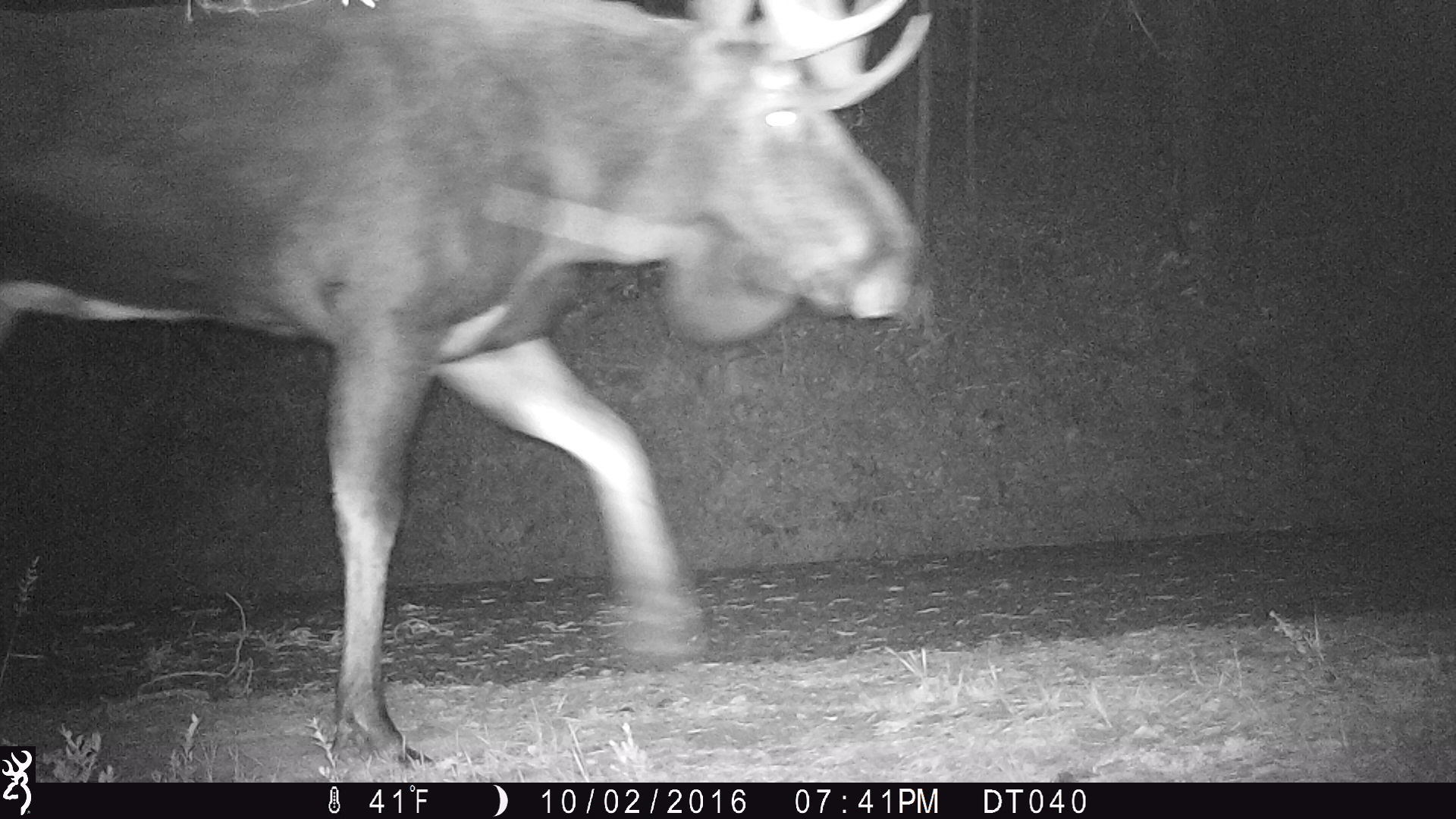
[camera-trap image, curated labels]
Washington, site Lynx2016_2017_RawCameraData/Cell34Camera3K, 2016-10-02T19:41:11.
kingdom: Animalia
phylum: Chordata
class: Mammalia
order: Artiodactyla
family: Cervidae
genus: Alces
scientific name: Alces alces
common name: moose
Alces alces (moose). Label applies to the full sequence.